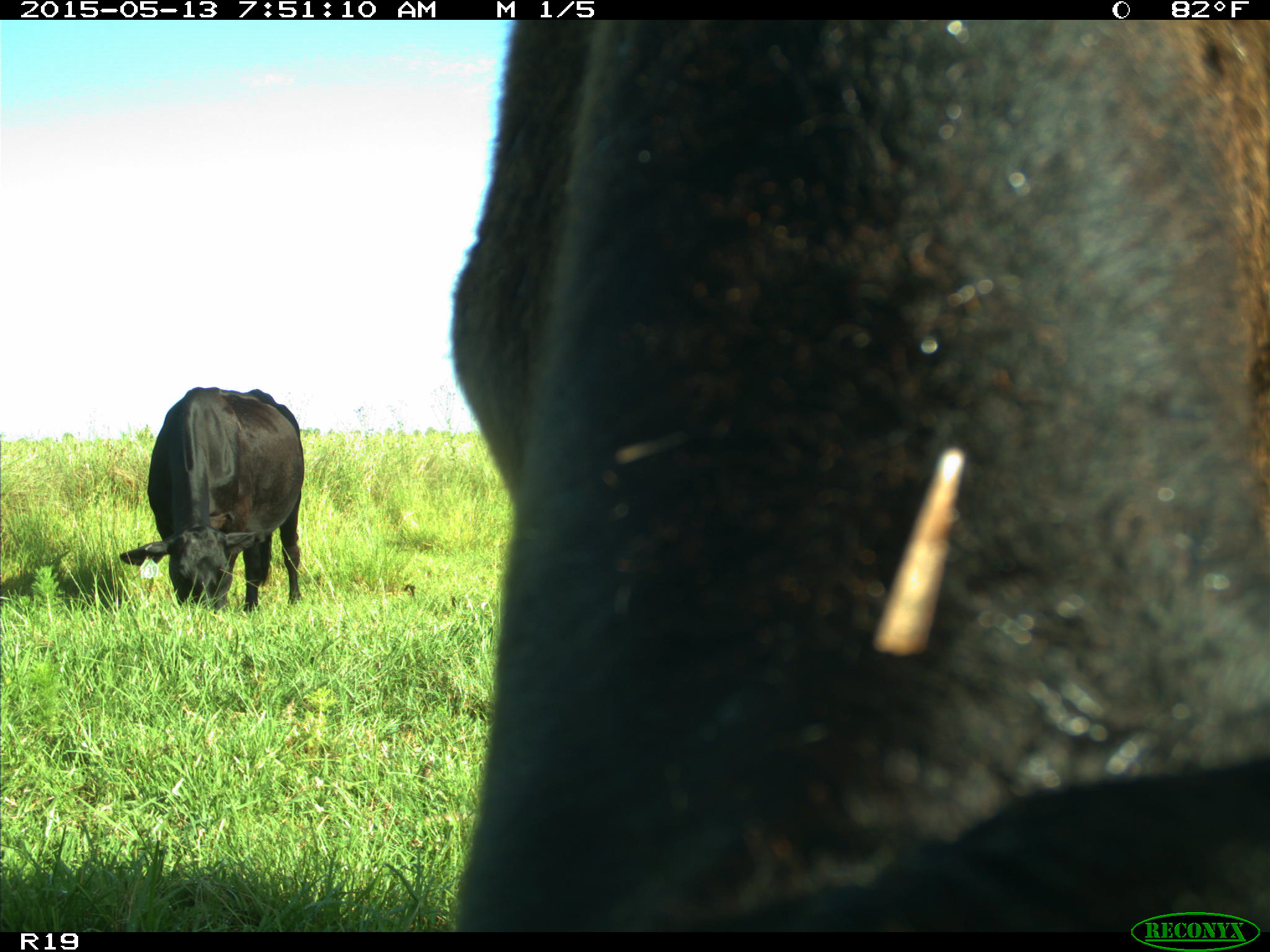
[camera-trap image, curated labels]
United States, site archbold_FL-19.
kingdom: Animalia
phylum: Chordata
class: Mammalia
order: Artiodactyla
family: Bovidae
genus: Bos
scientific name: Bos taurus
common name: domestic cow